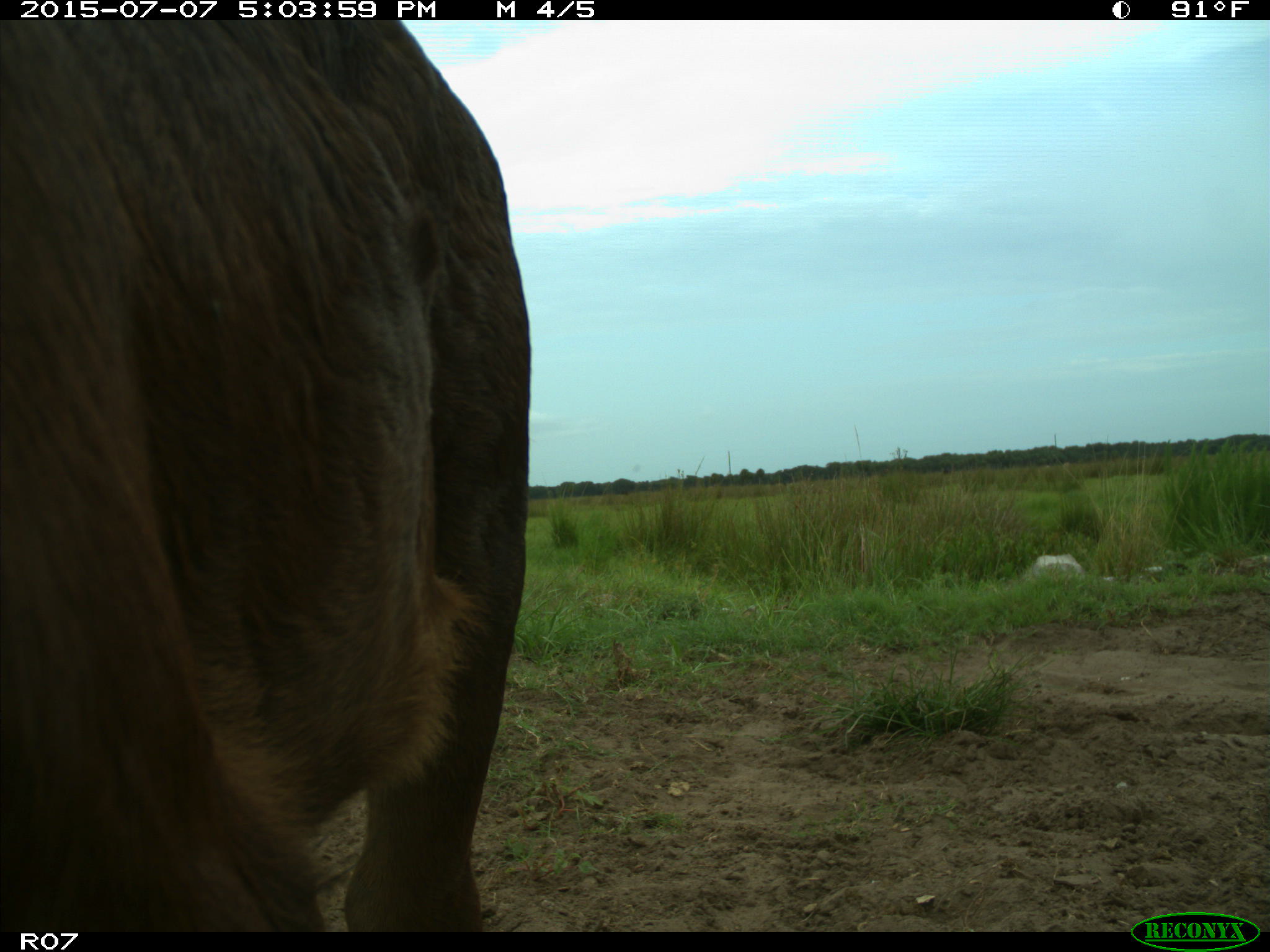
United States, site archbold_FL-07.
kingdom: Animalia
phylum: Chordata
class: Mammalia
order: Artiodactyla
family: Bovidae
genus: Bos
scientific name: Bos taurus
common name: domestic cow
Bos taurus (domestic cow).